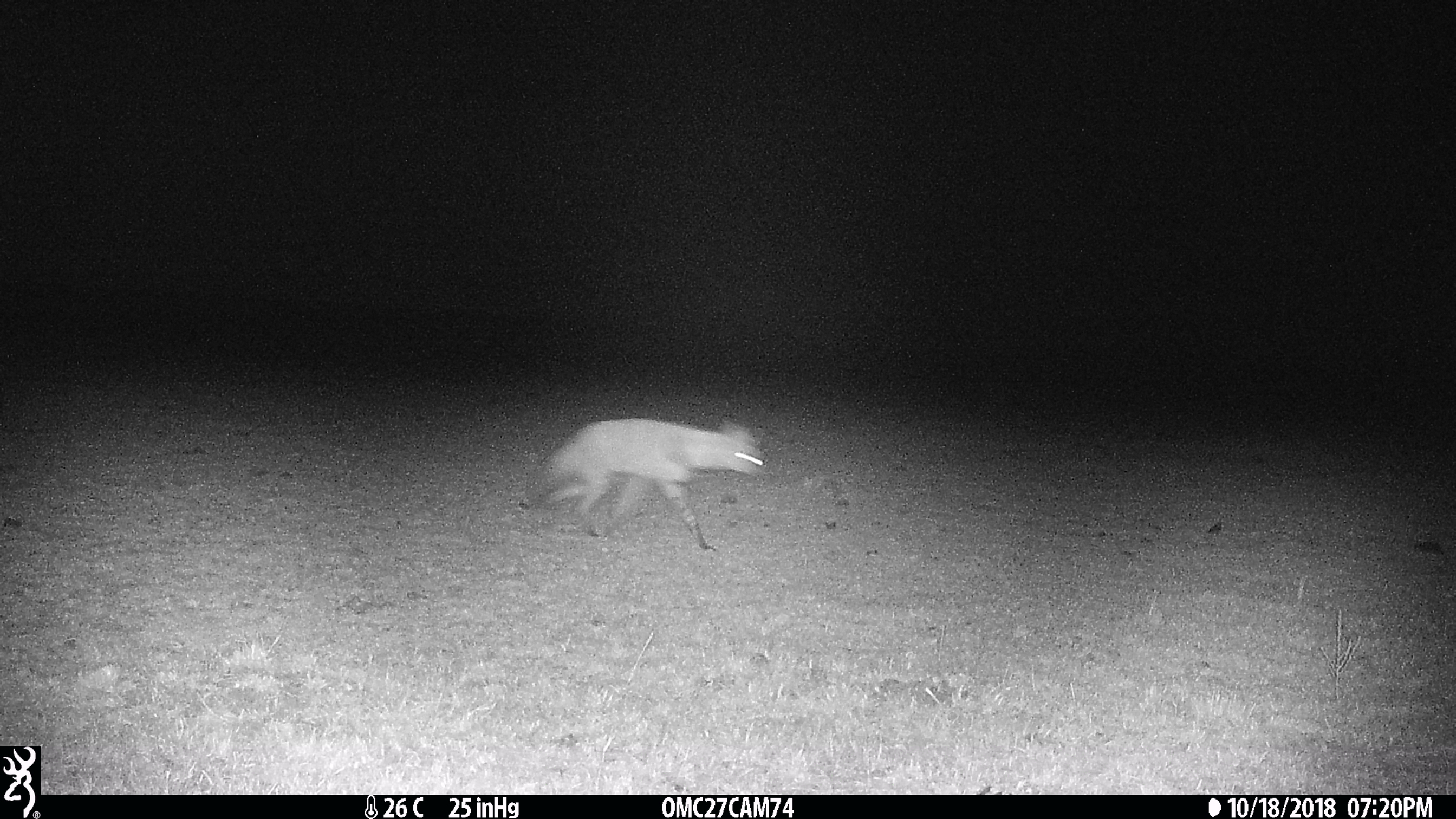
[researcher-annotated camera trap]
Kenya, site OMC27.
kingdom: Animalia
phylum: Chordata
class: Mammalia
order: Carnivora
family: Hyaenidae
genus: Proteles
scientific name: Proteles cristatus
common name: aardwolf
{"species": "aardwolf (Proteles cristatus)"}